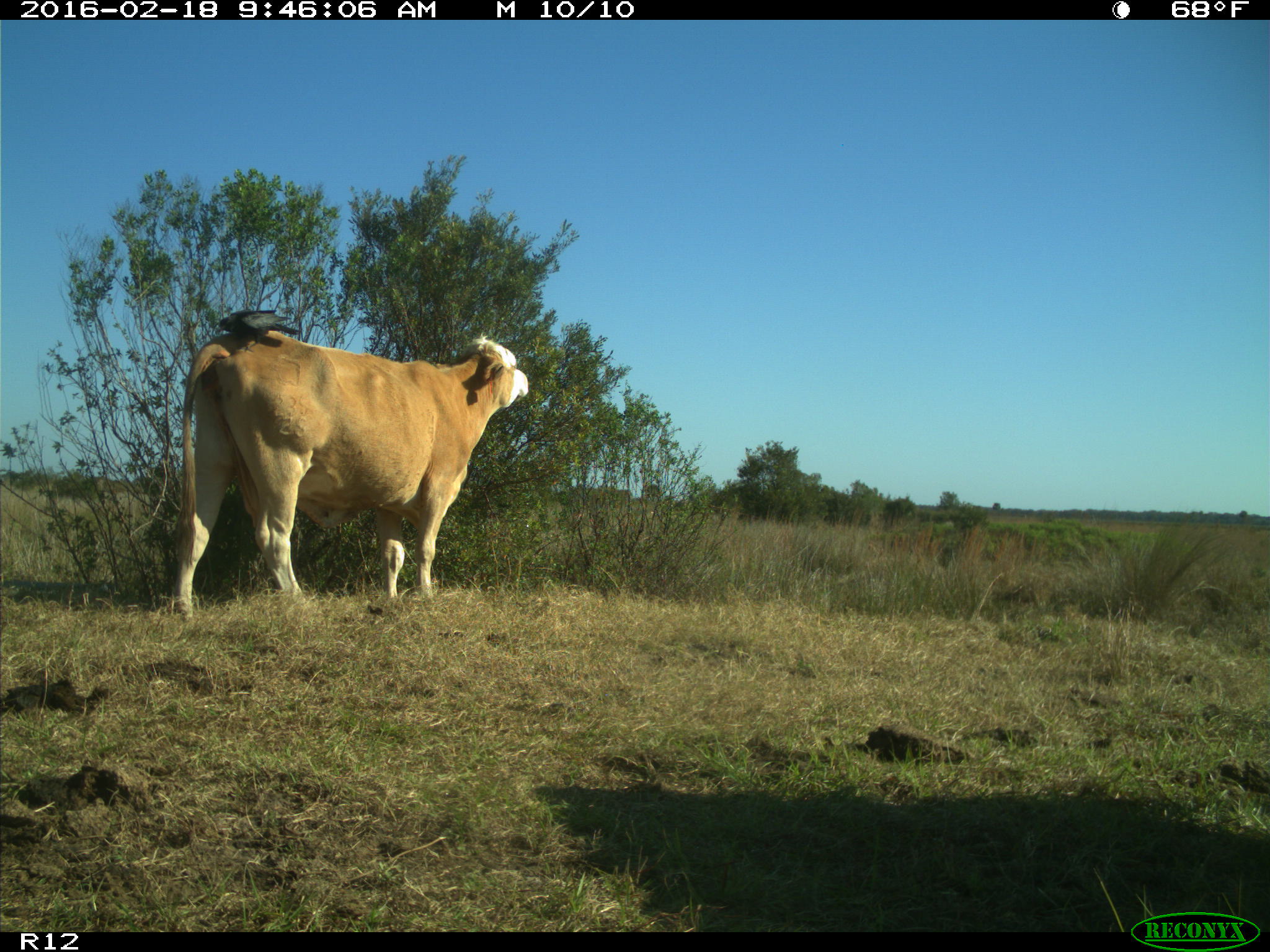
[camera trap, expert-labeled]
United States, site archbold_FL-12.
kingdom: Animalia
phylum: Chordata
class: Mammalia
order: Artiodactyla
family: Bovidae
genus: Bos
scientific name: Bos taurus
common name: domestic cow